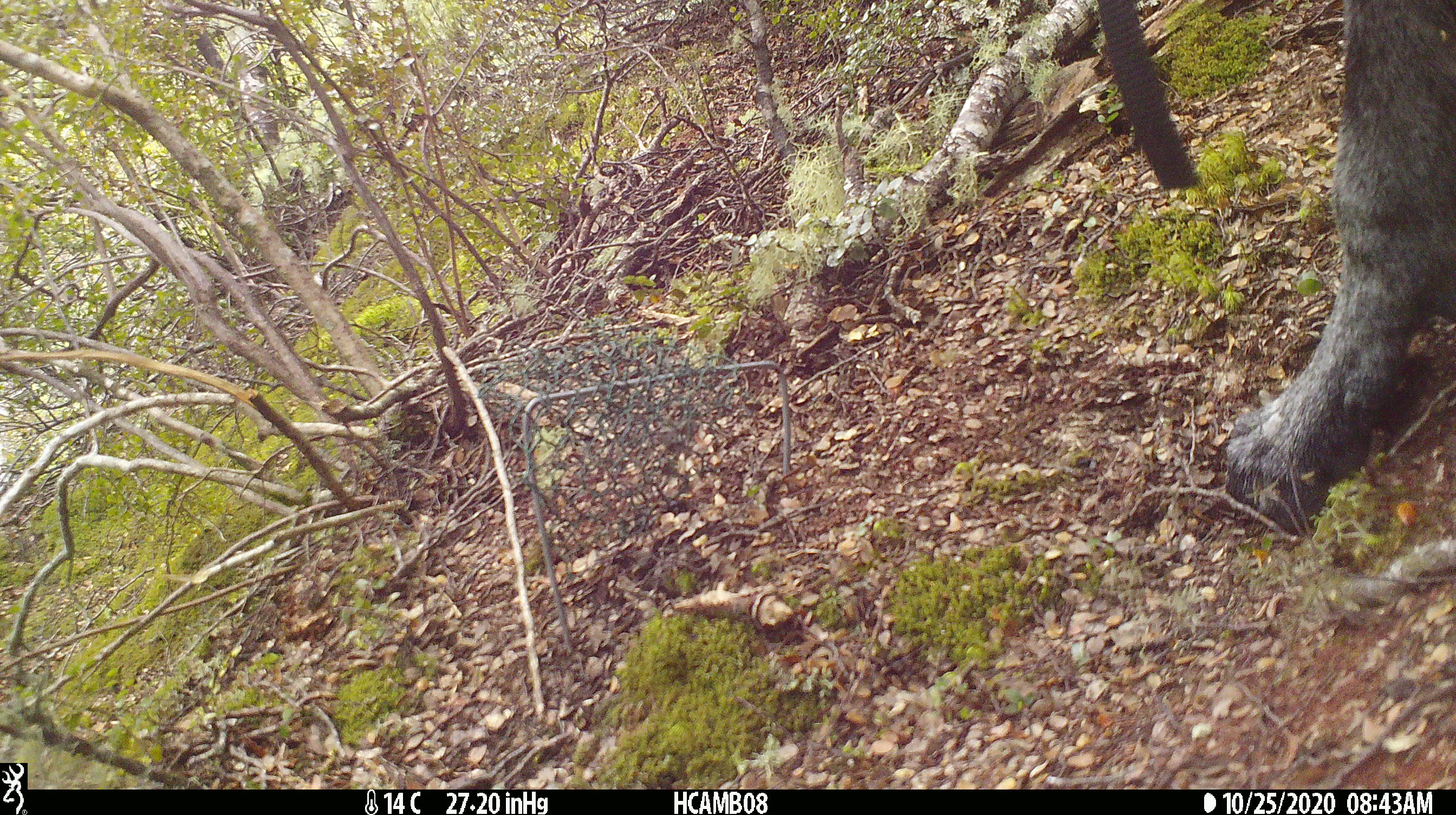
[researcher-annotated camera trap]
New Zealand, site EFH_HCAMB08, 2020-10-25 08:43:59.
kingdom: Animalia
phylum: Chordata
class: Mammalia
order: Carnivora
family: Canidae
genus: Canis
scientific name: Canis familiaris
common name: domestic dog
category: dog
Dog (domestic dog) (Canis familiaris).